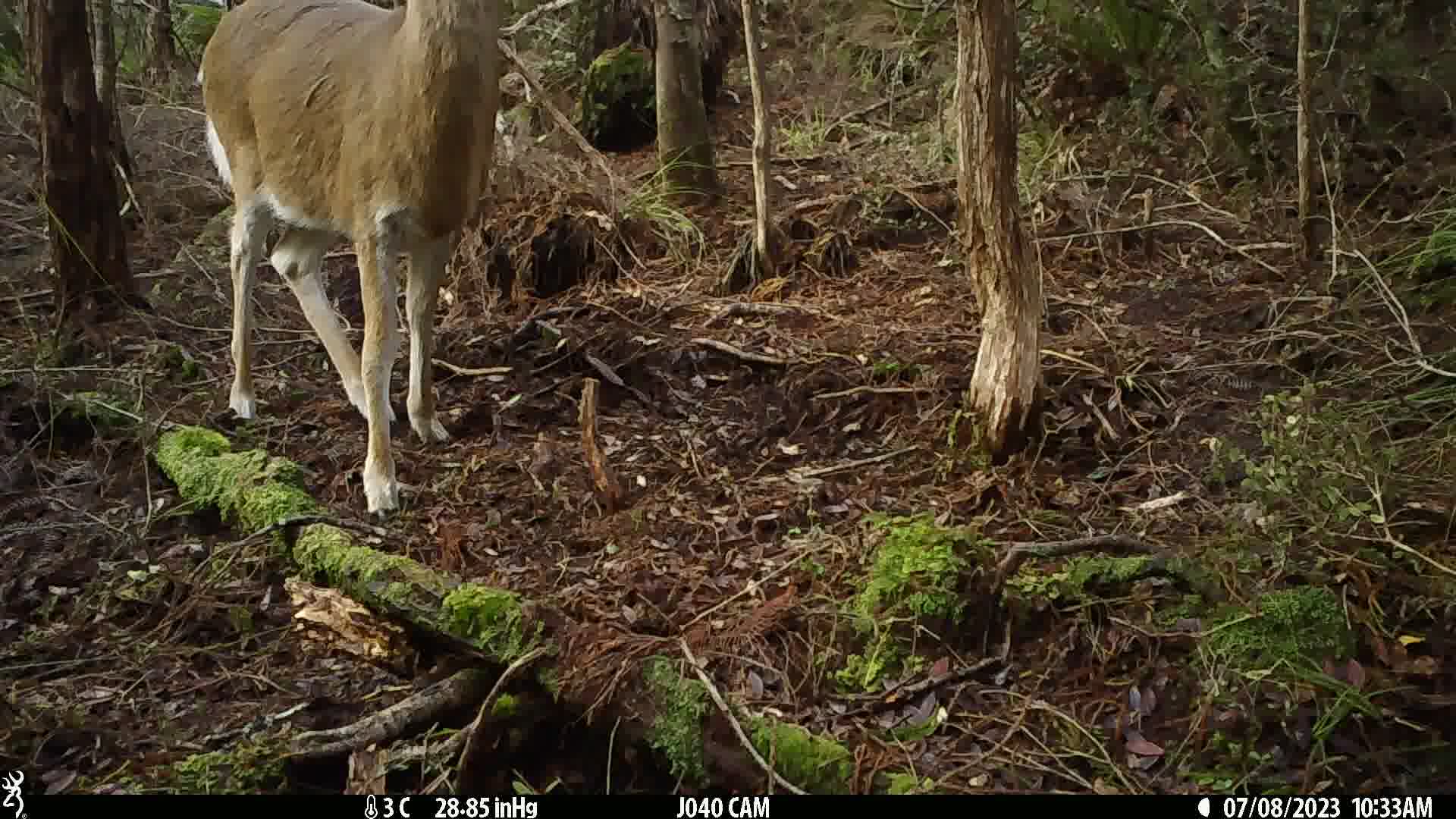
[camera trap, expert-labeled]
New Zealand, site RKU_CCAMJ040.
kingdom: Animalia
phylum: Chordata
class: Mammalia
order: Artiodactyla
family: Cervidae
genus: Odocoileus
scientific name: Odocoileus virginianus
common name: white-tailed deer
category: white tailed deer